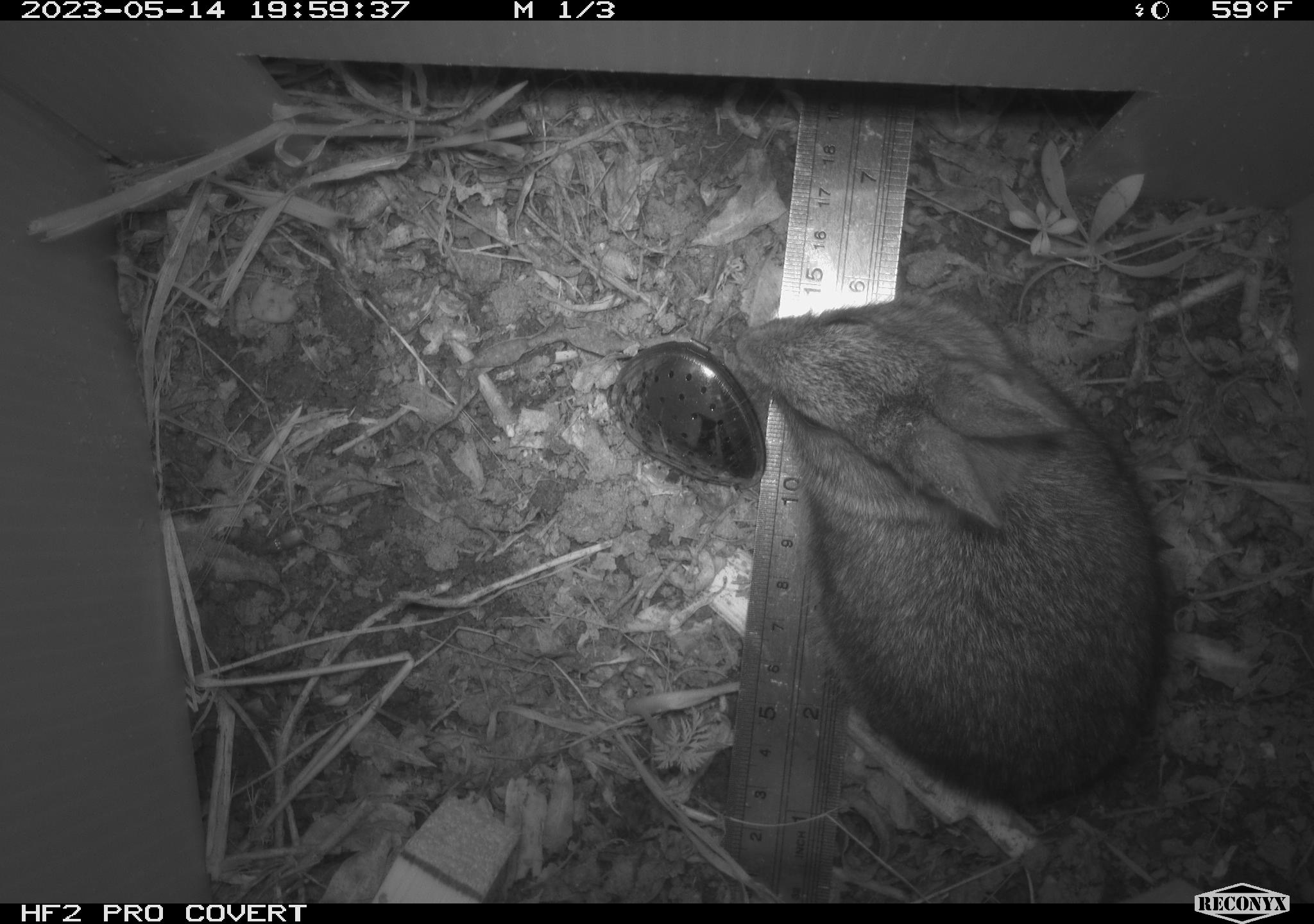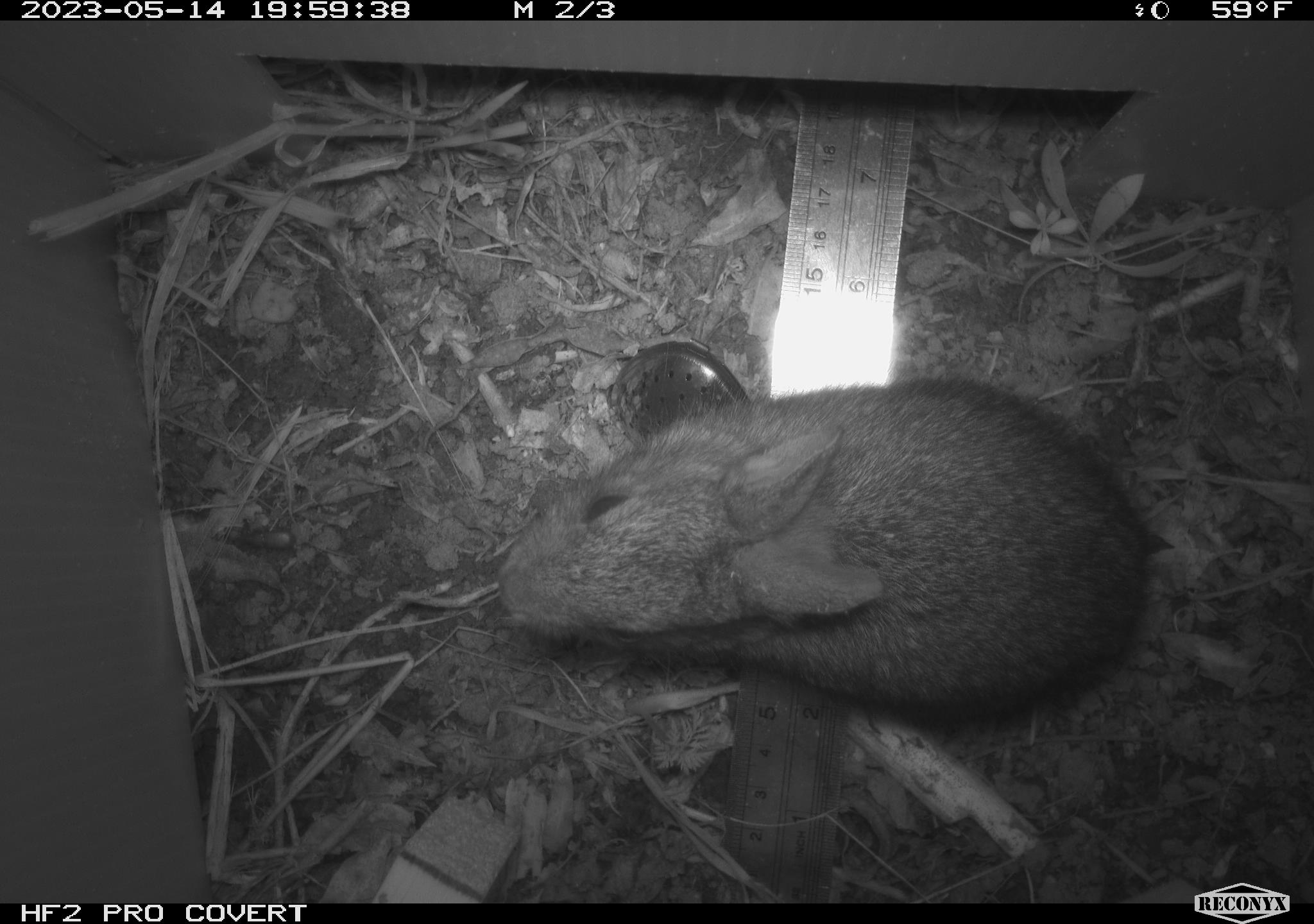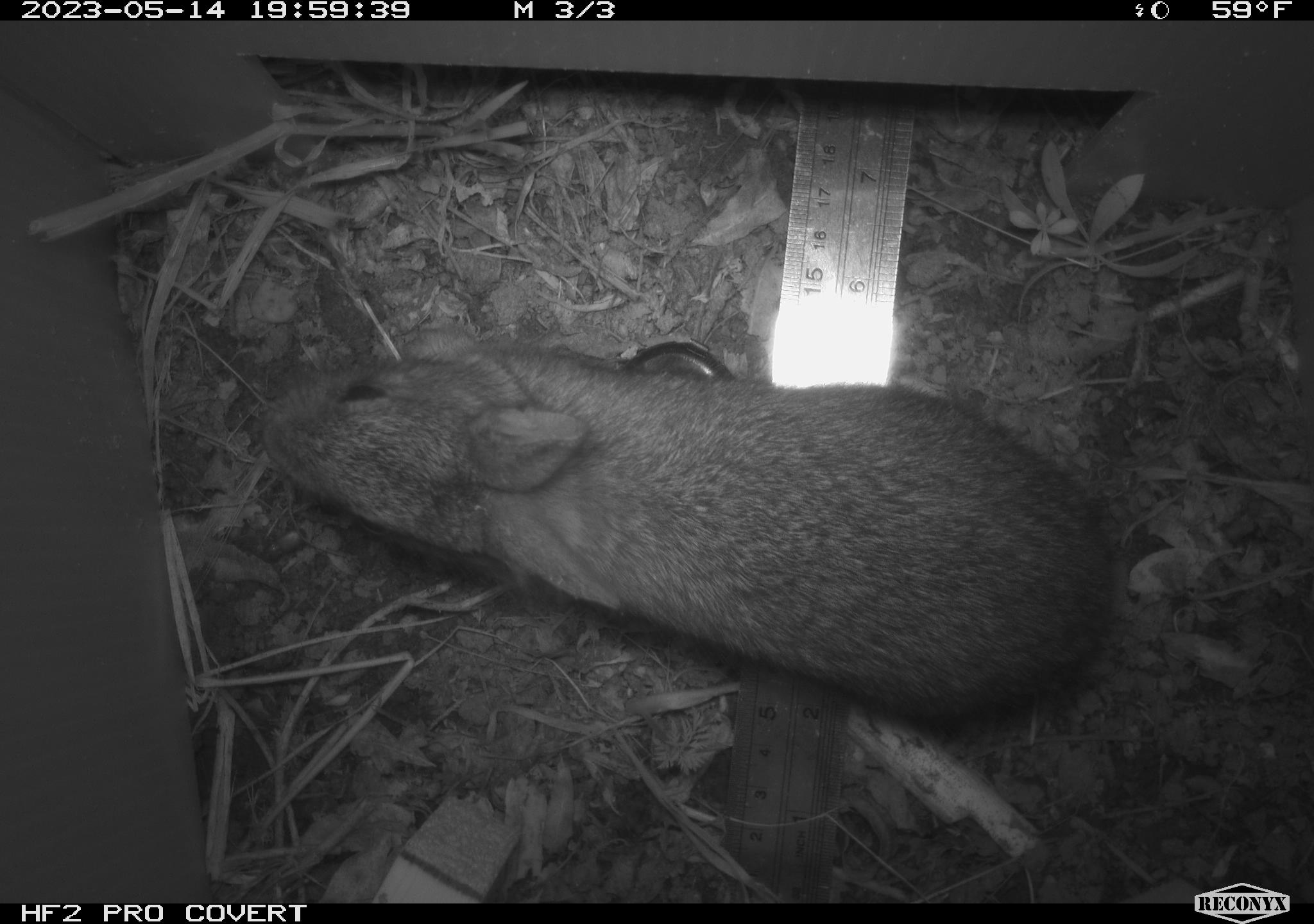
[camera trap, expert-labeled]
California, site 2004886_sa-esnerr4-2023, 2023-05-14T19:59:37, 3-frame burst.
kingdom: Animalia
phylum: Chordata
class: Mammalia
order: Lagomorpha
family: Leporidae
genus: Sylvilagus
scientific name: Sylvilagus bachmani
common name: brush rabbit